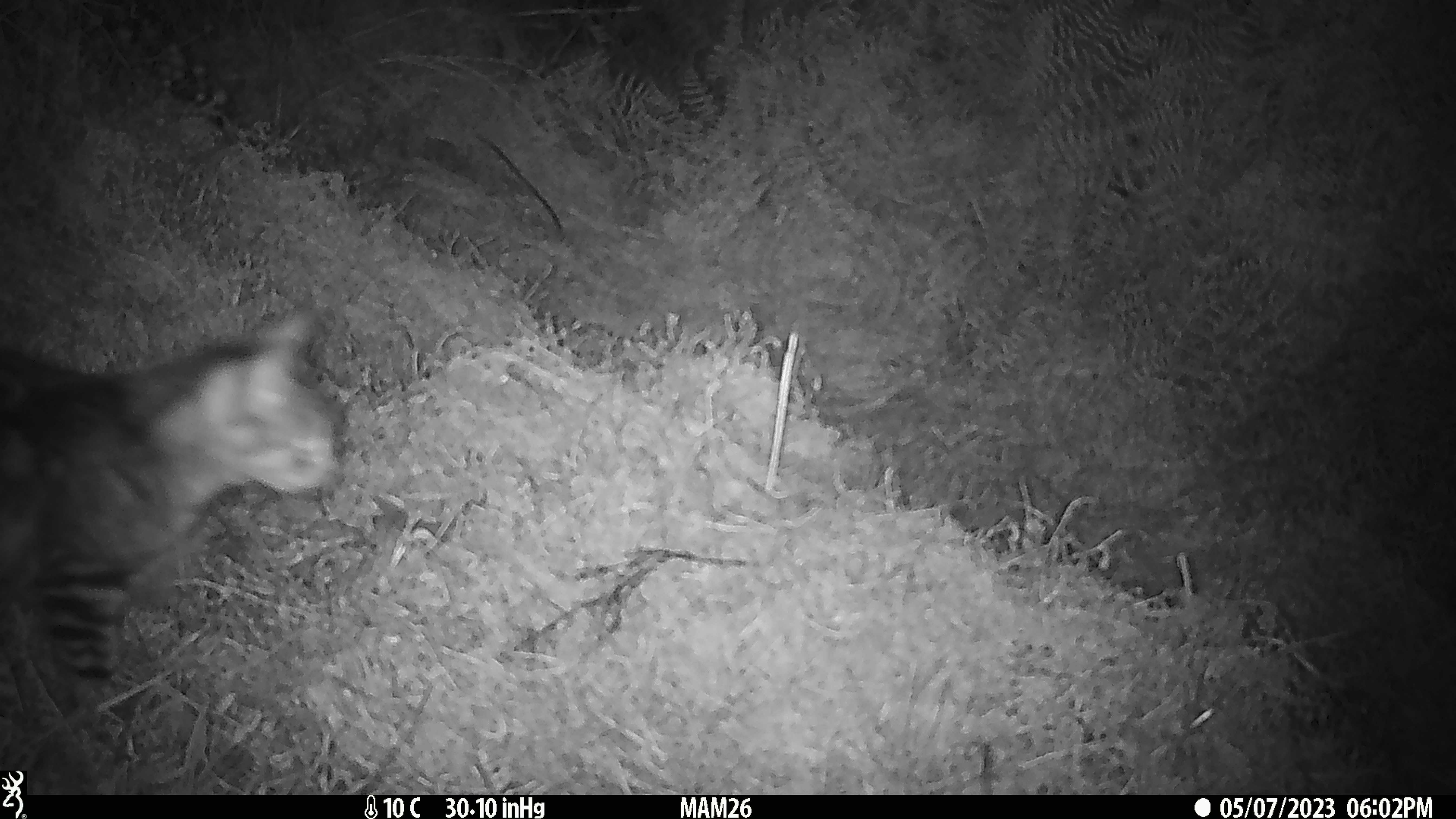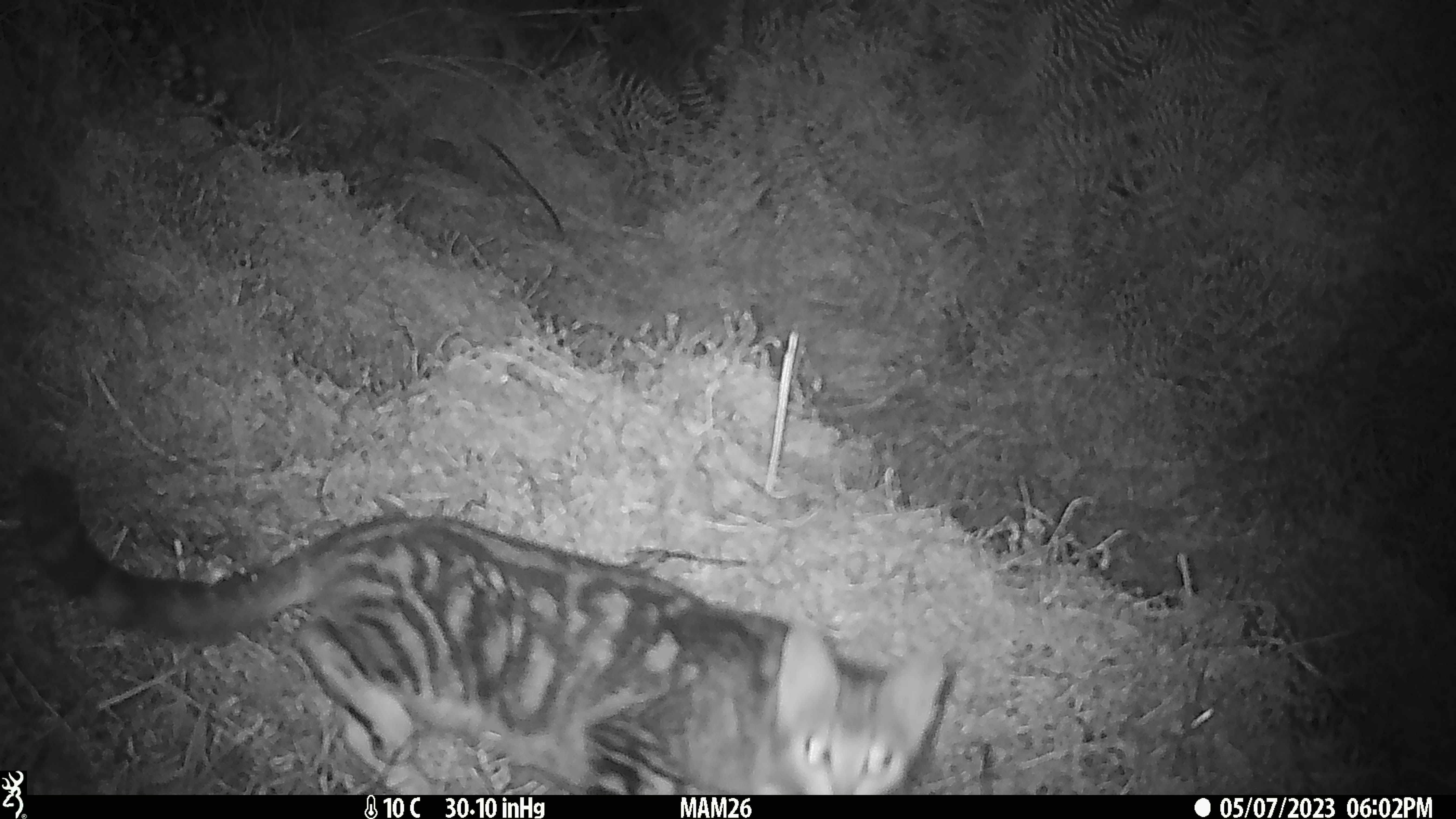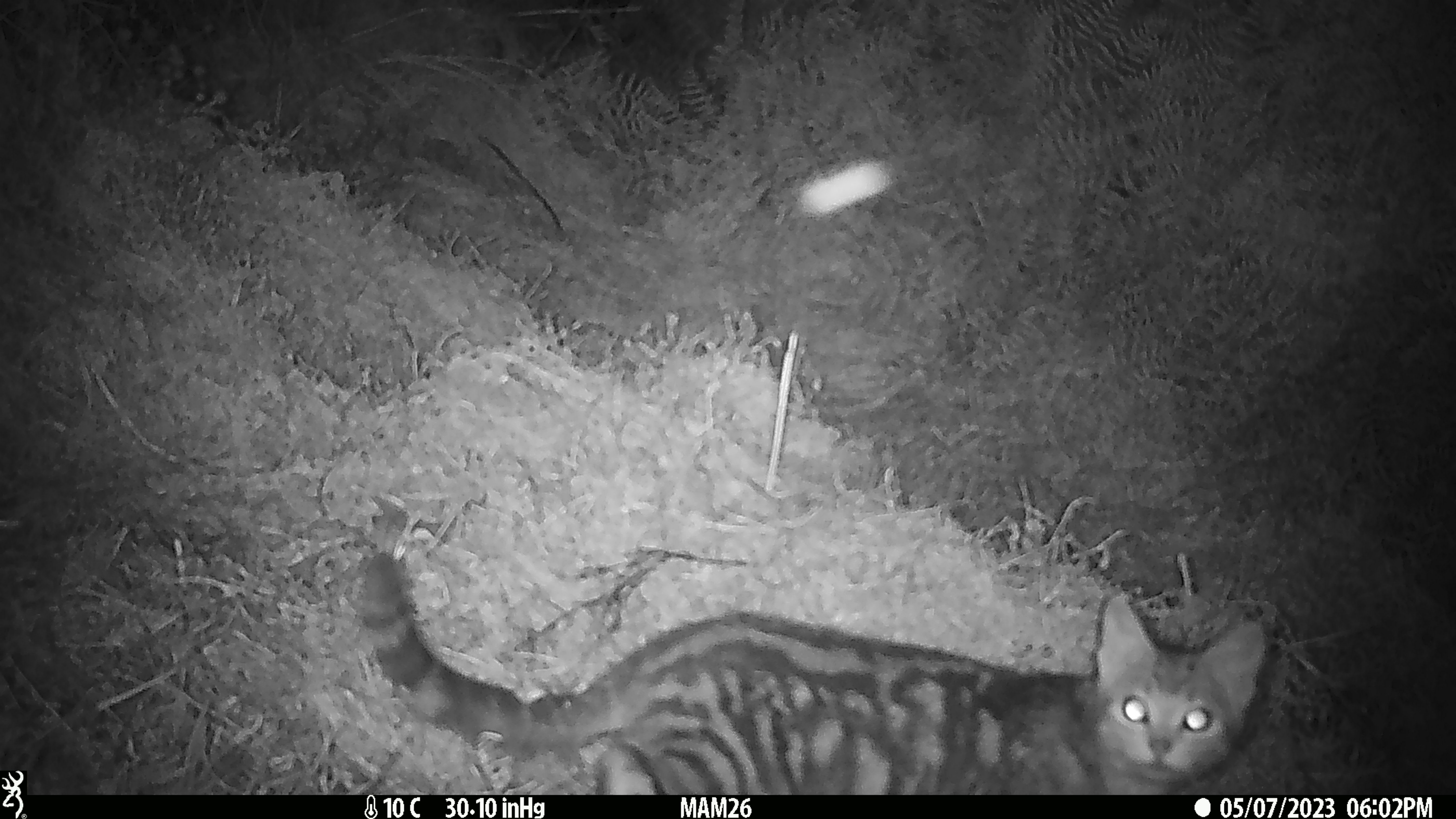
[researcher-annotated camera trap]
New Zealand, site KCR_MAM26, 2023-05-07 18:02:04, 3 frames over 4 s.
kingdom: Animalia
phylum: Chordata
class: Mammalia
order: Carnivora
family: Felidae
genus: Felis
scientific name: Felis catus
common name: domestic cat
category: cat